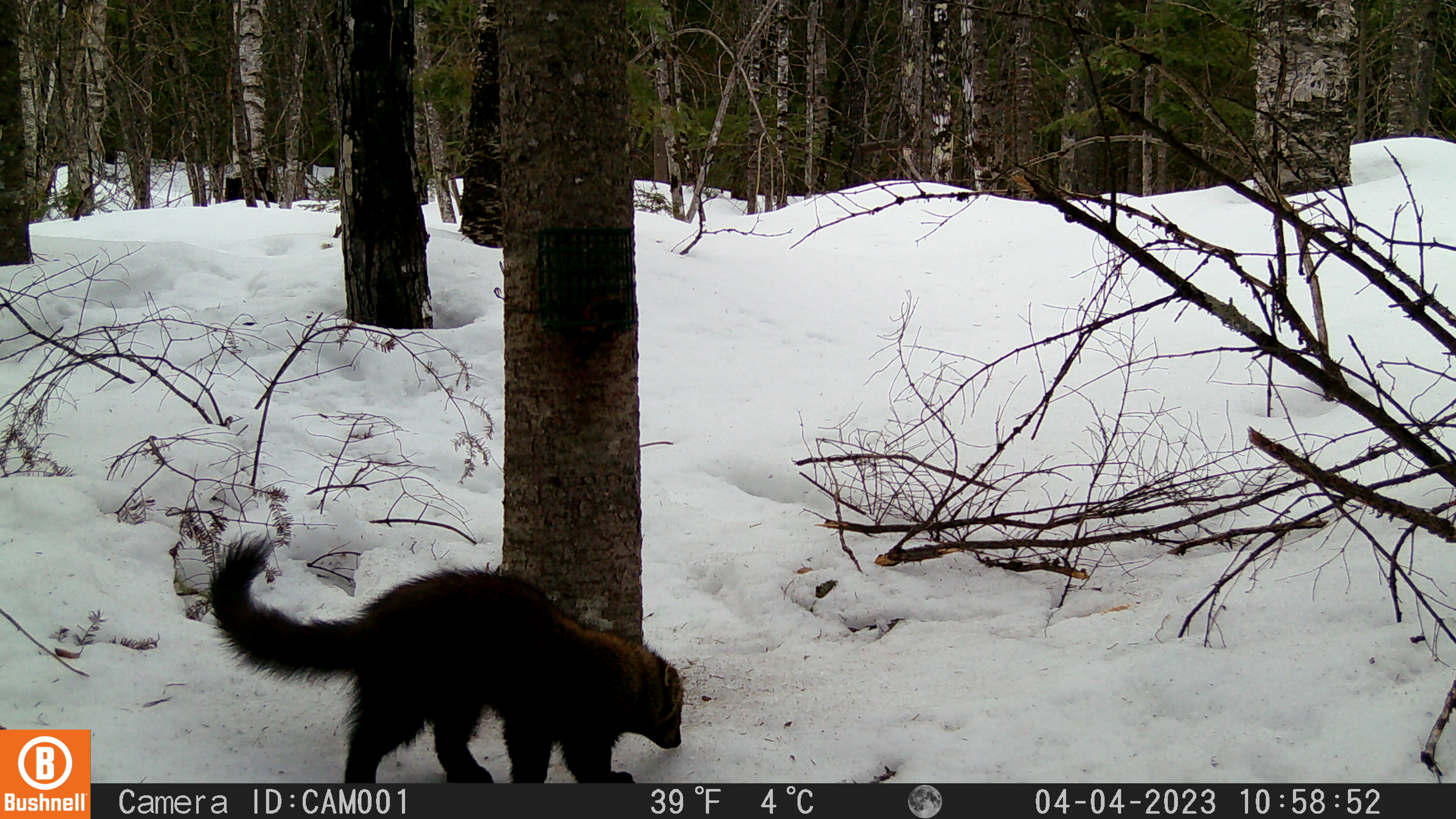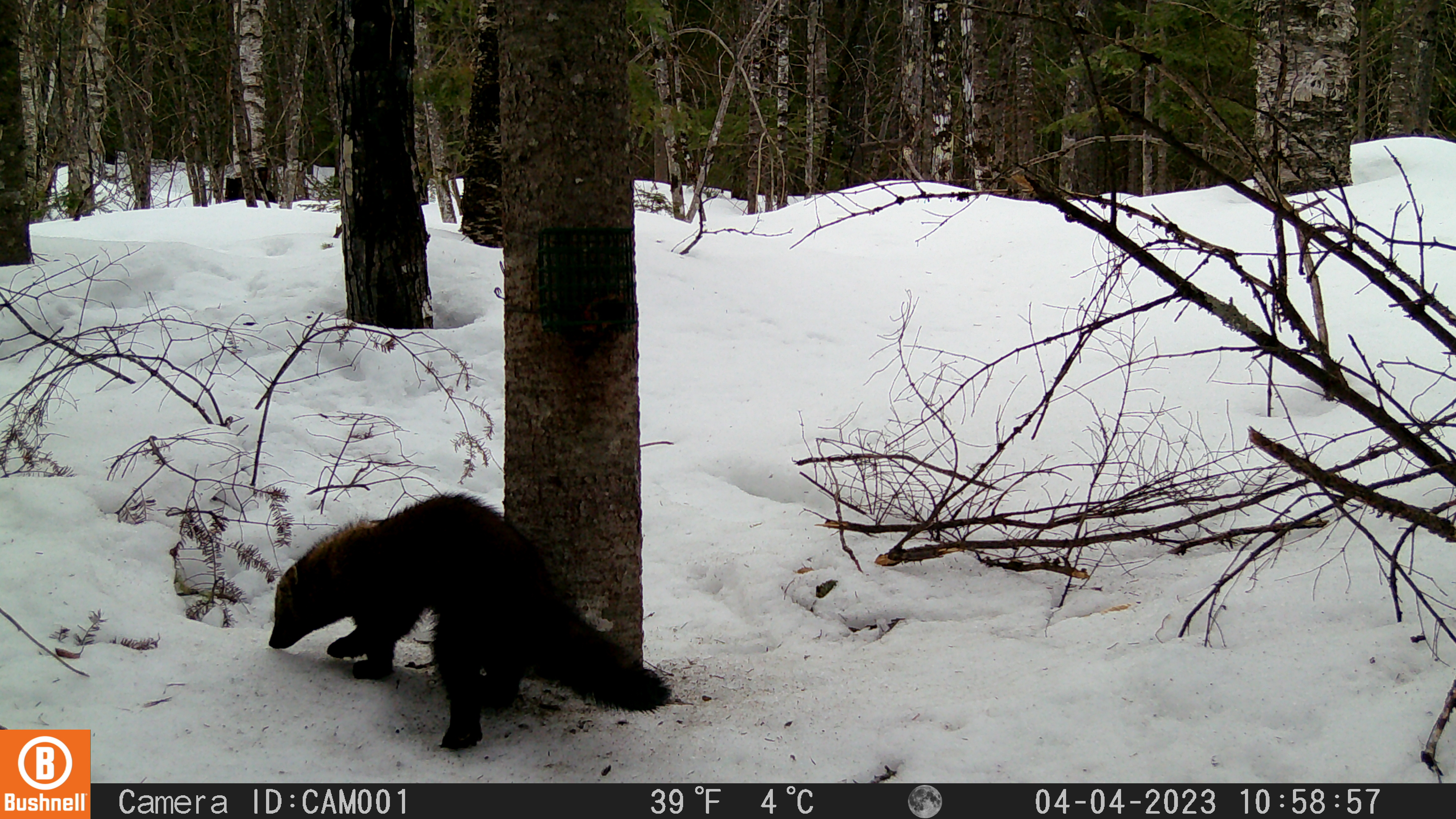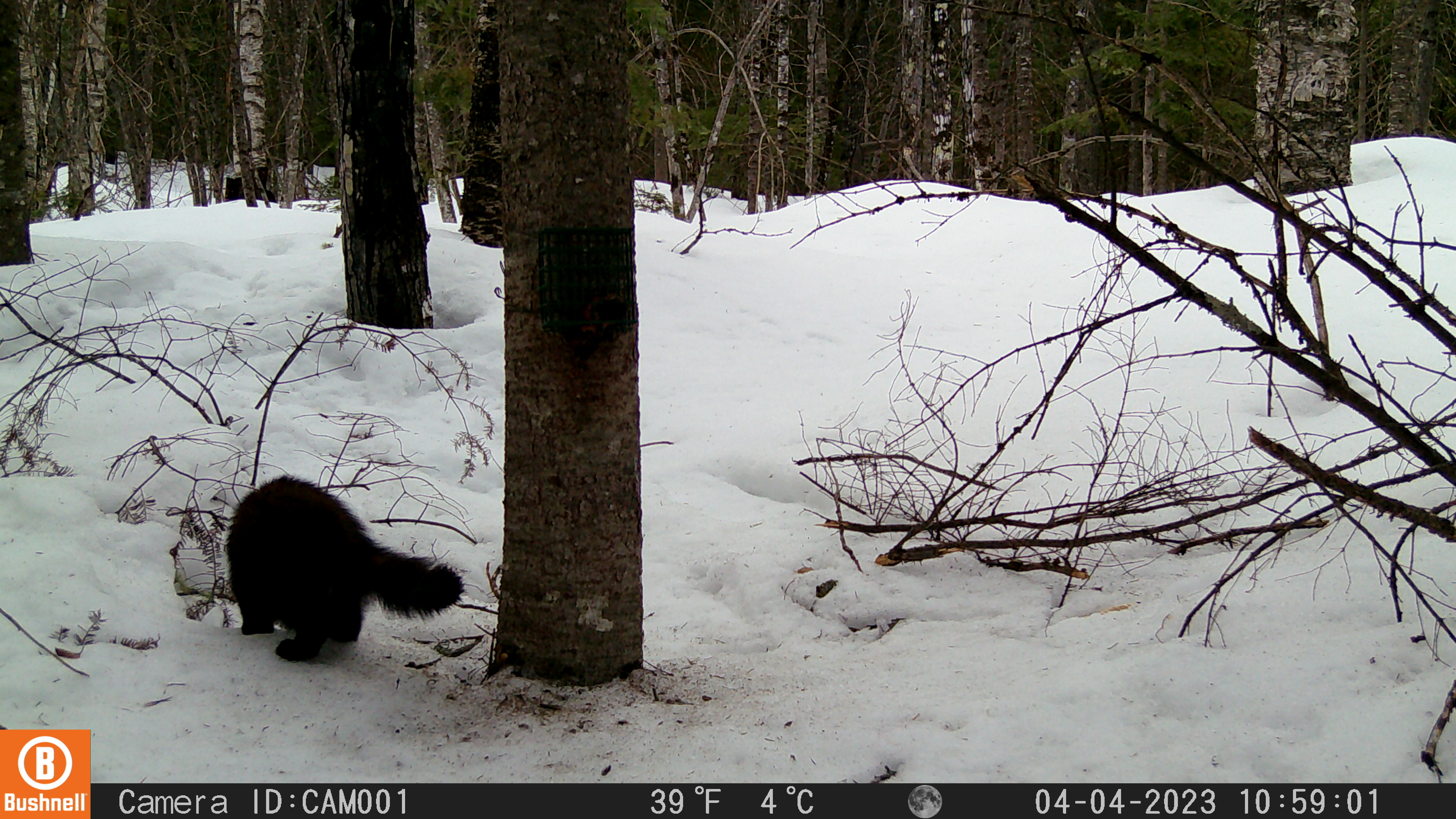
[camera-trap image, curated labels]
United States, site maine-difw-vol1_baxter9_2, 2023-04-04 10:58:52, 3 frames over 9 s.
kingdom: Animalia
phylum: Chordata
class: Mammalia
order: Carnivora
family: Mustelidae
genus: Martes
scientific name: Martes americana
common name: american marten